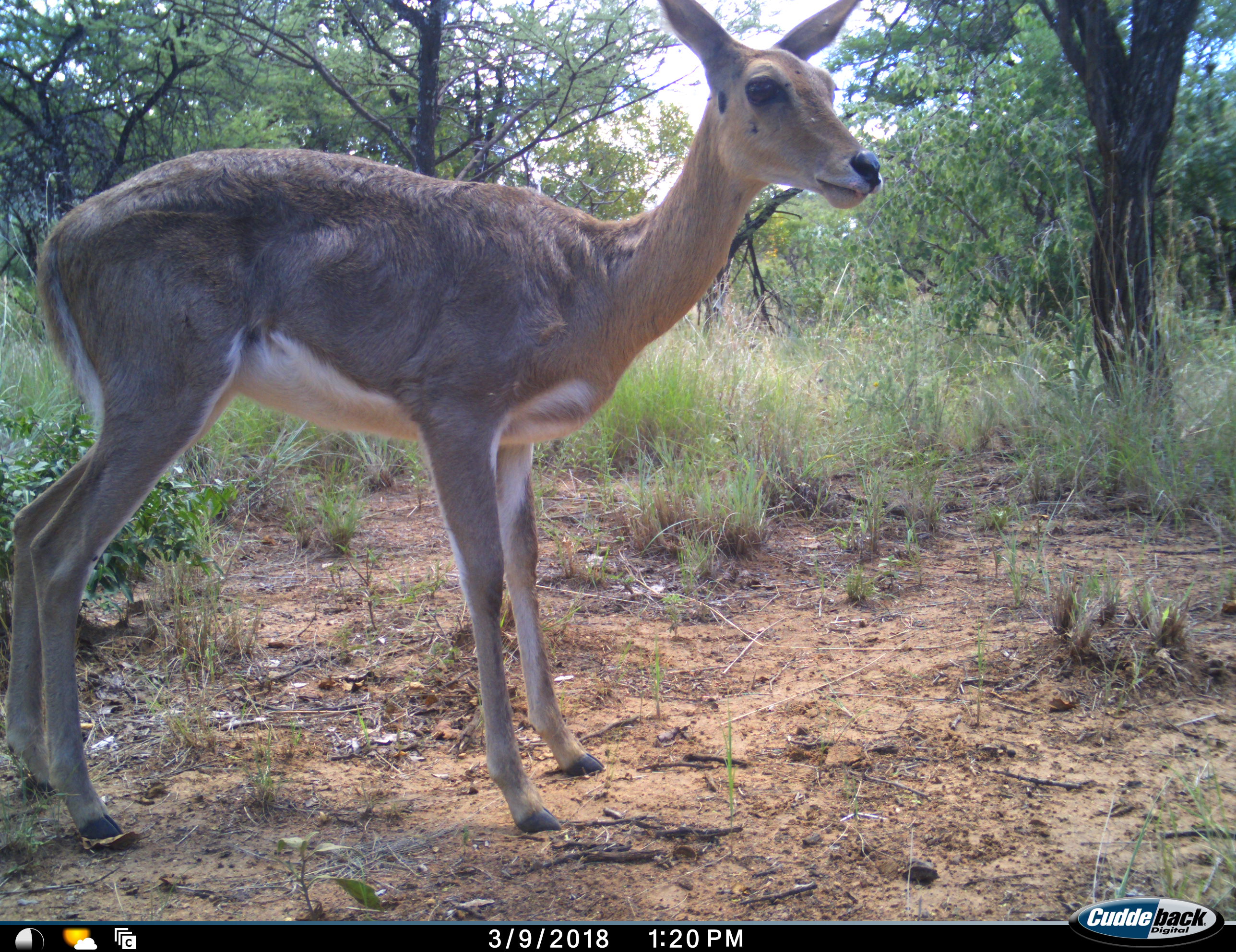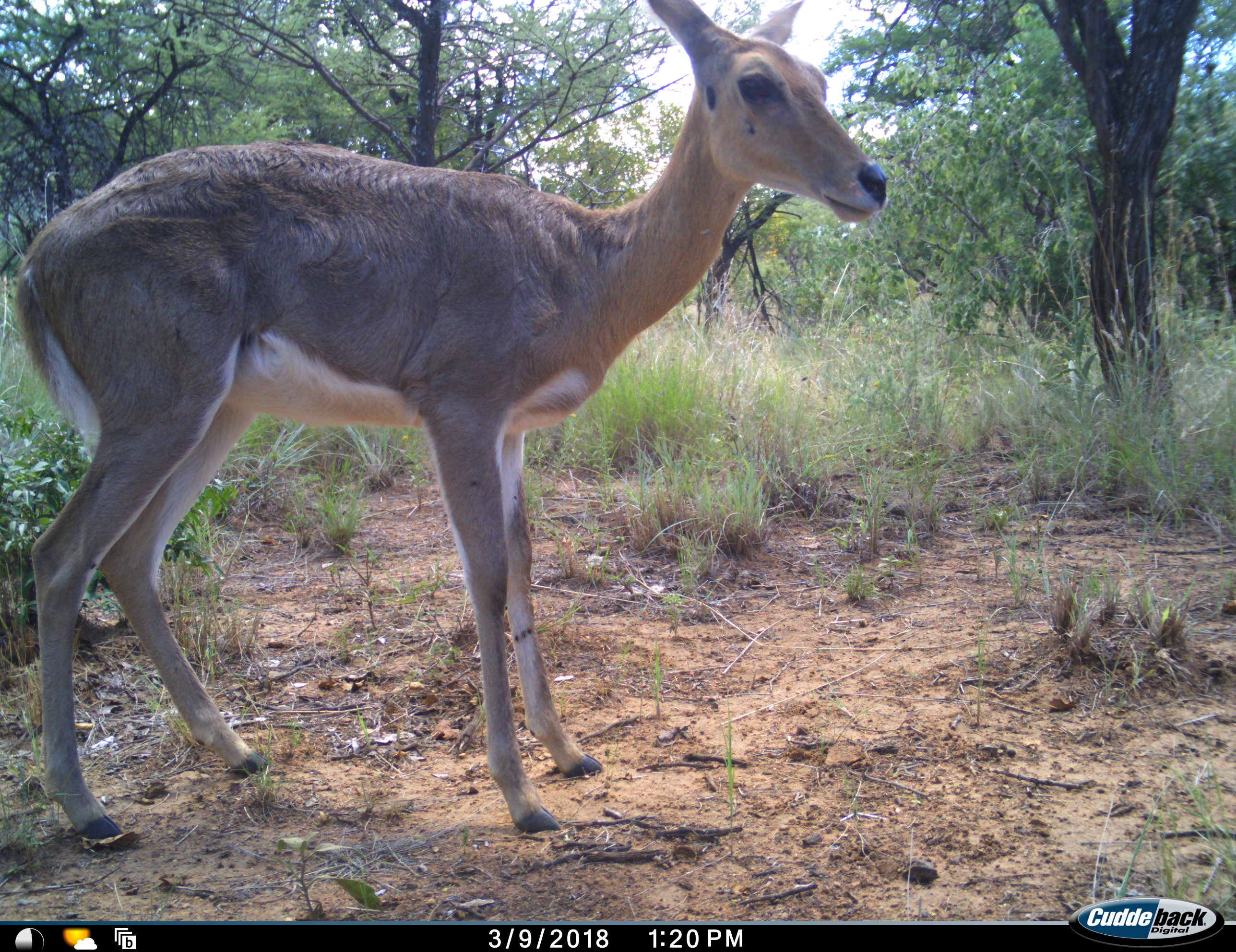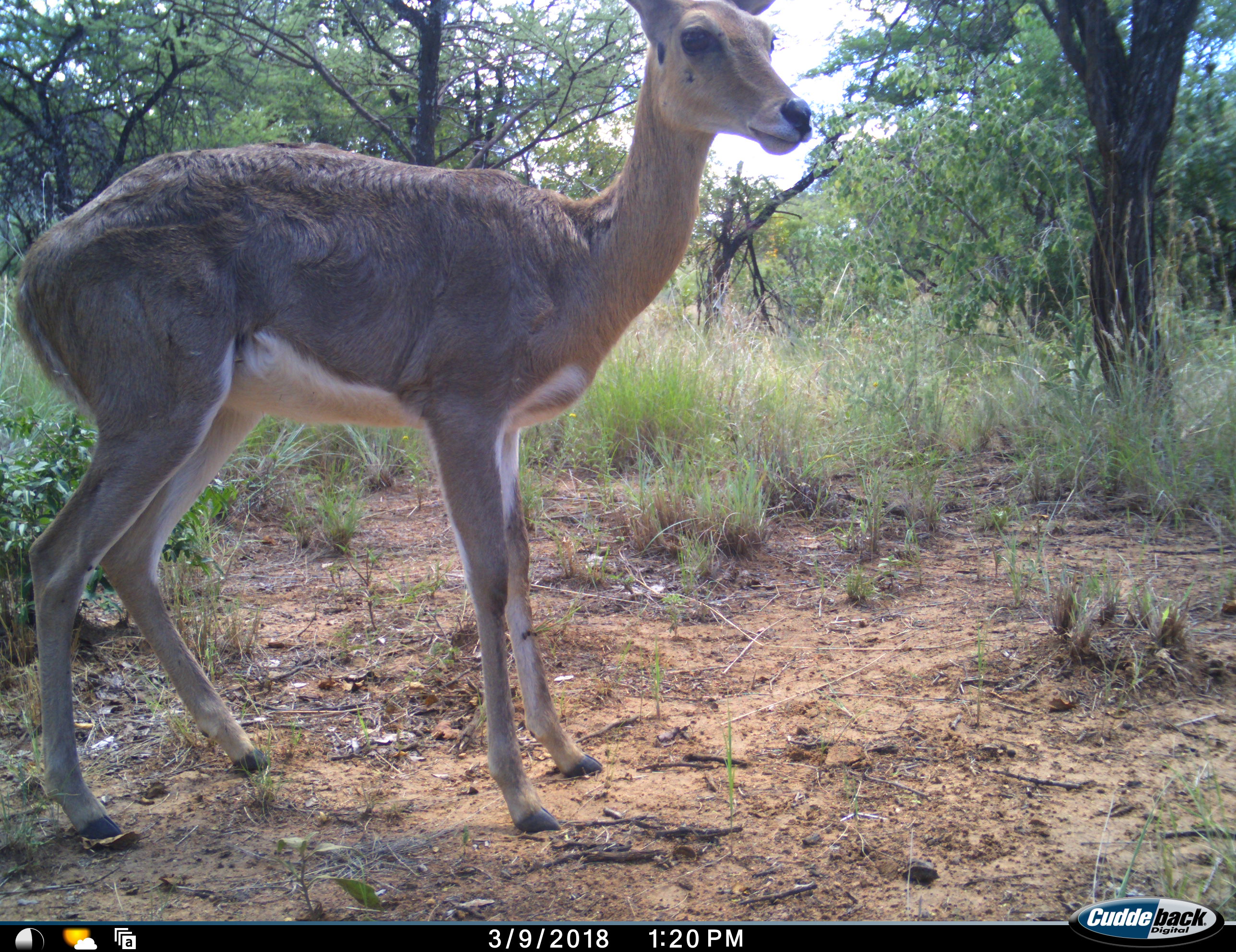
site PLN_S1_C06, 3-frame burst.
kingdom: Animalia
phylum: Chordata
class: Mammalia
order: Artiodactyla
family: Bovidae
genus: Redunca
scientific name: Redunca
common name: reedbuck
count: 1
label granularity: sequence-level